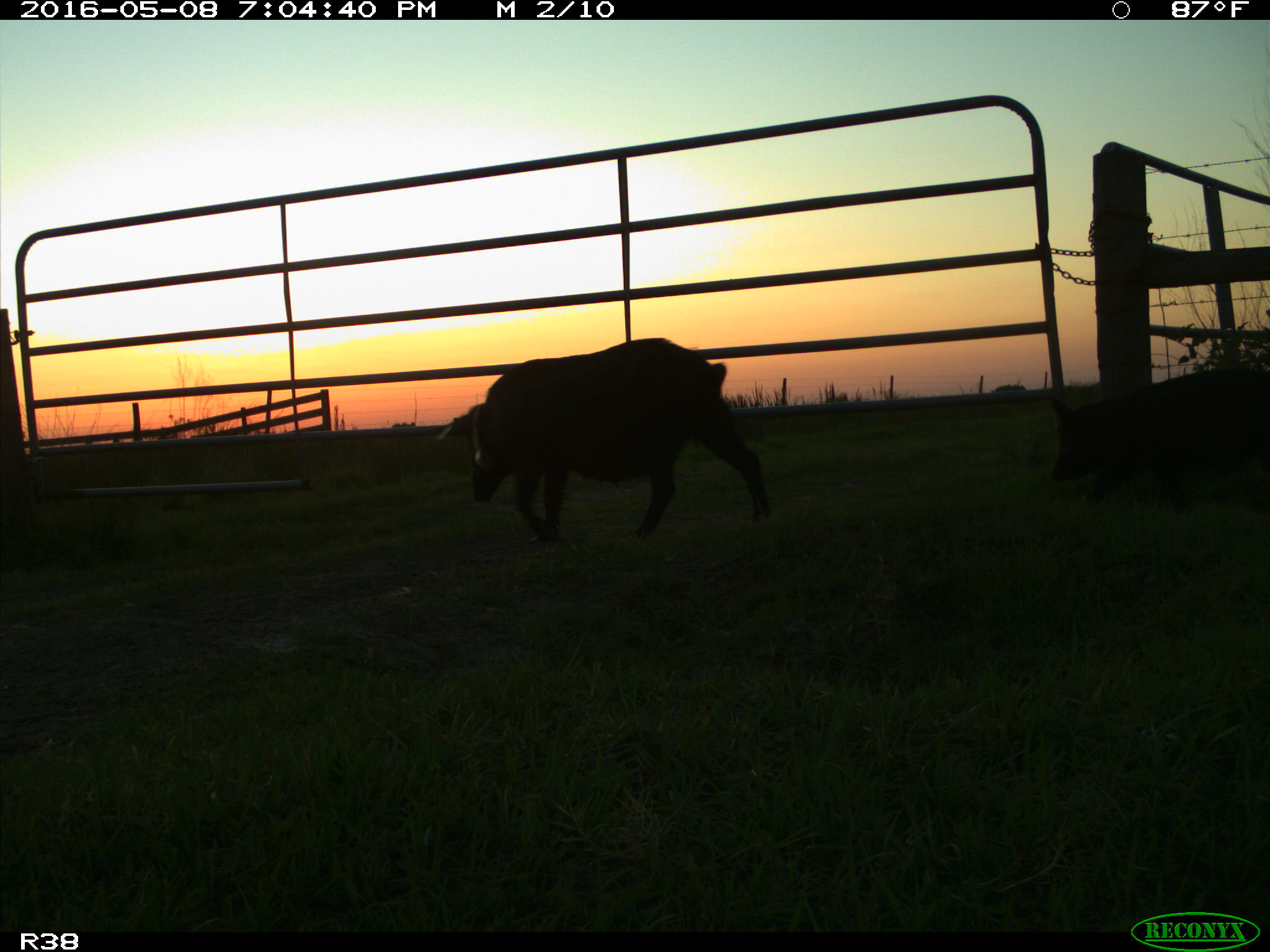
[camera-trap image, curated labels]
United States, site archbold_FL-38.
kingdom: Animalia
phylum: Chordata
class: Mammalia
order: Artiodactyla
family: Suidae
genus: Sus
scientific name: Sus scrofa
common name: wild boar